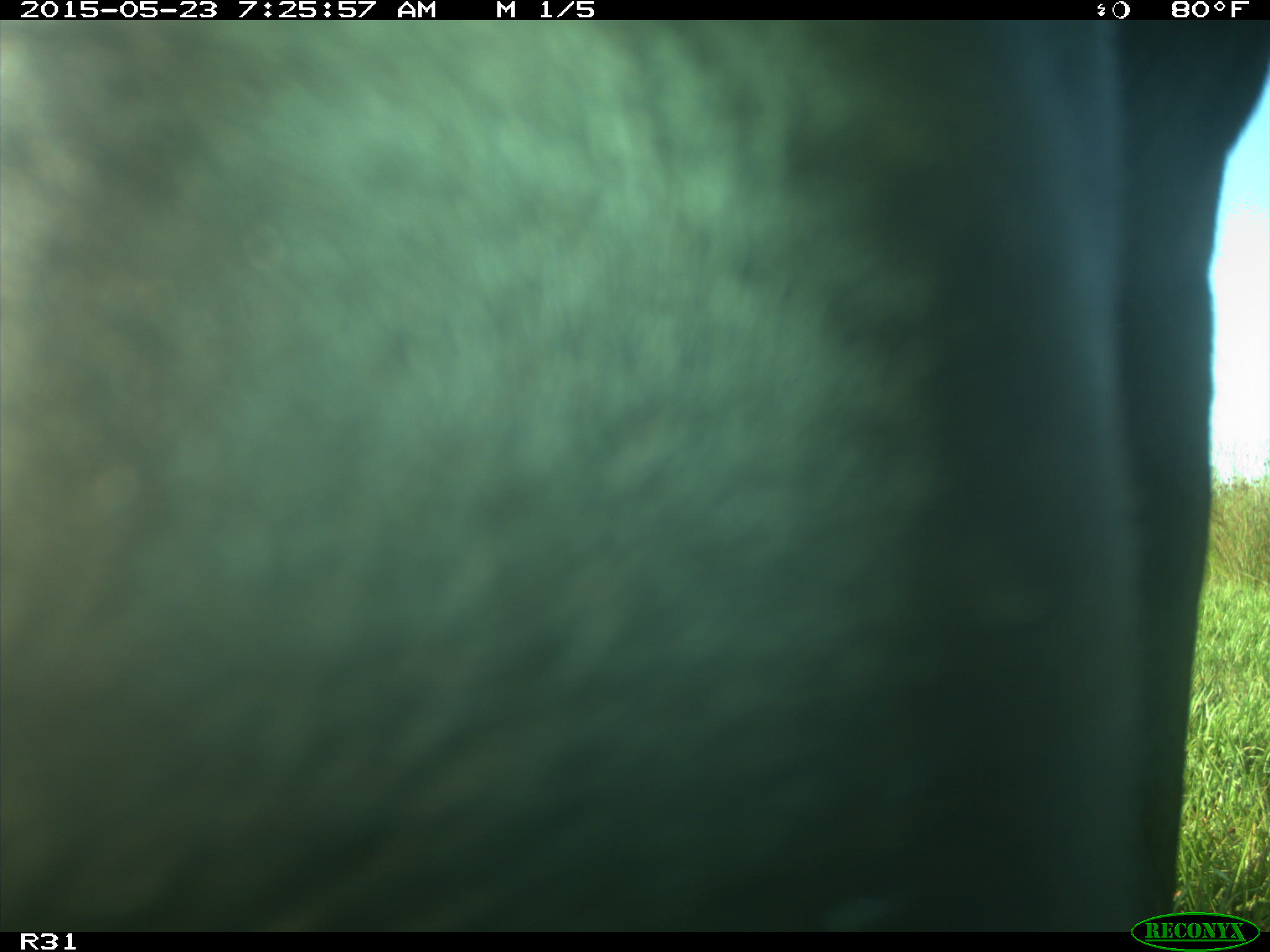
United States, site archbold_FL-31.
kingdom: Animalia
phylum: Chordata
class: Mammalia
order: Artiodactyla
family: Bovidae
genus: Bos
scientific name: Bos taurus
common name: domestic cow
Bos taurus (domestic cow).